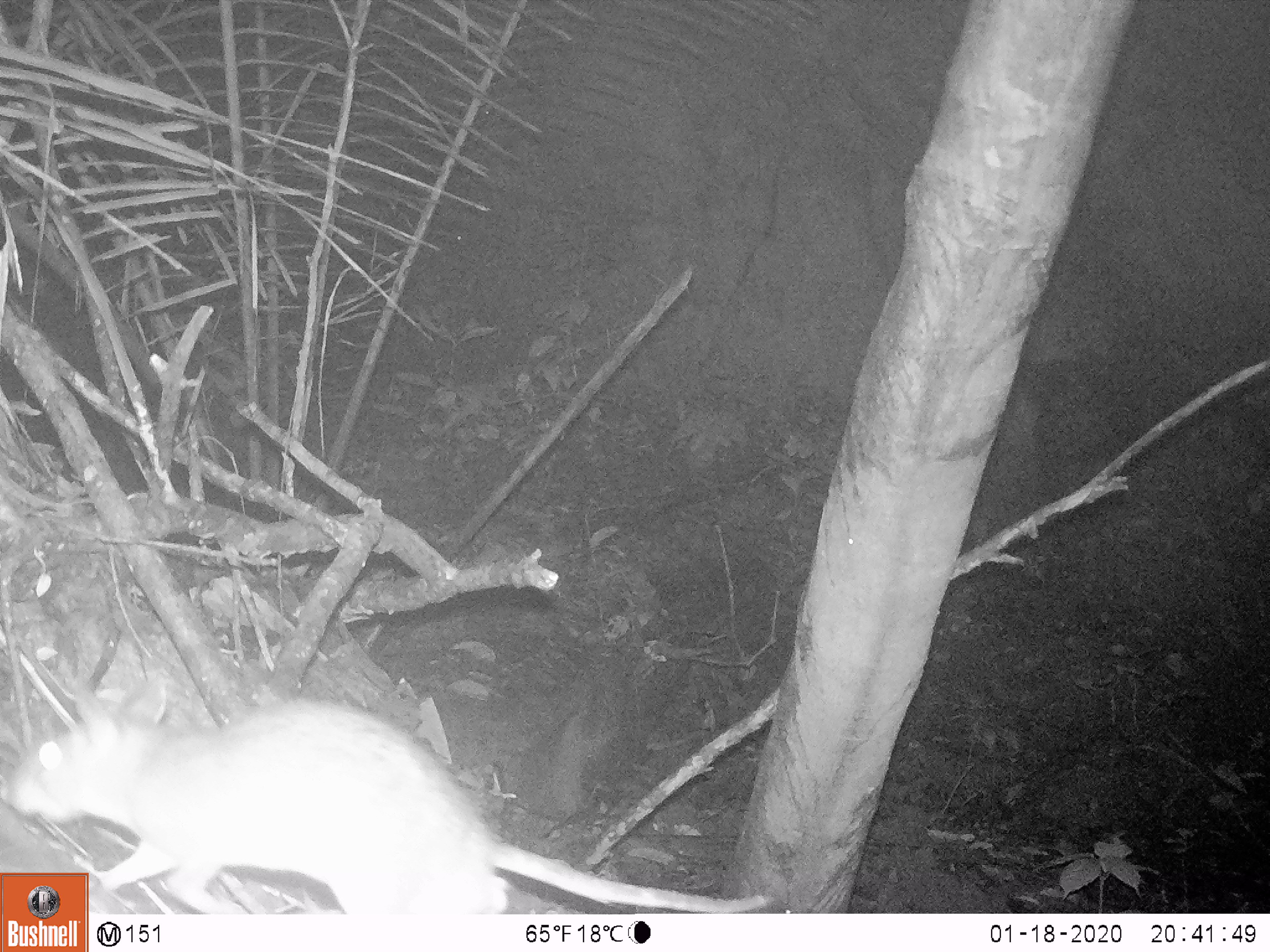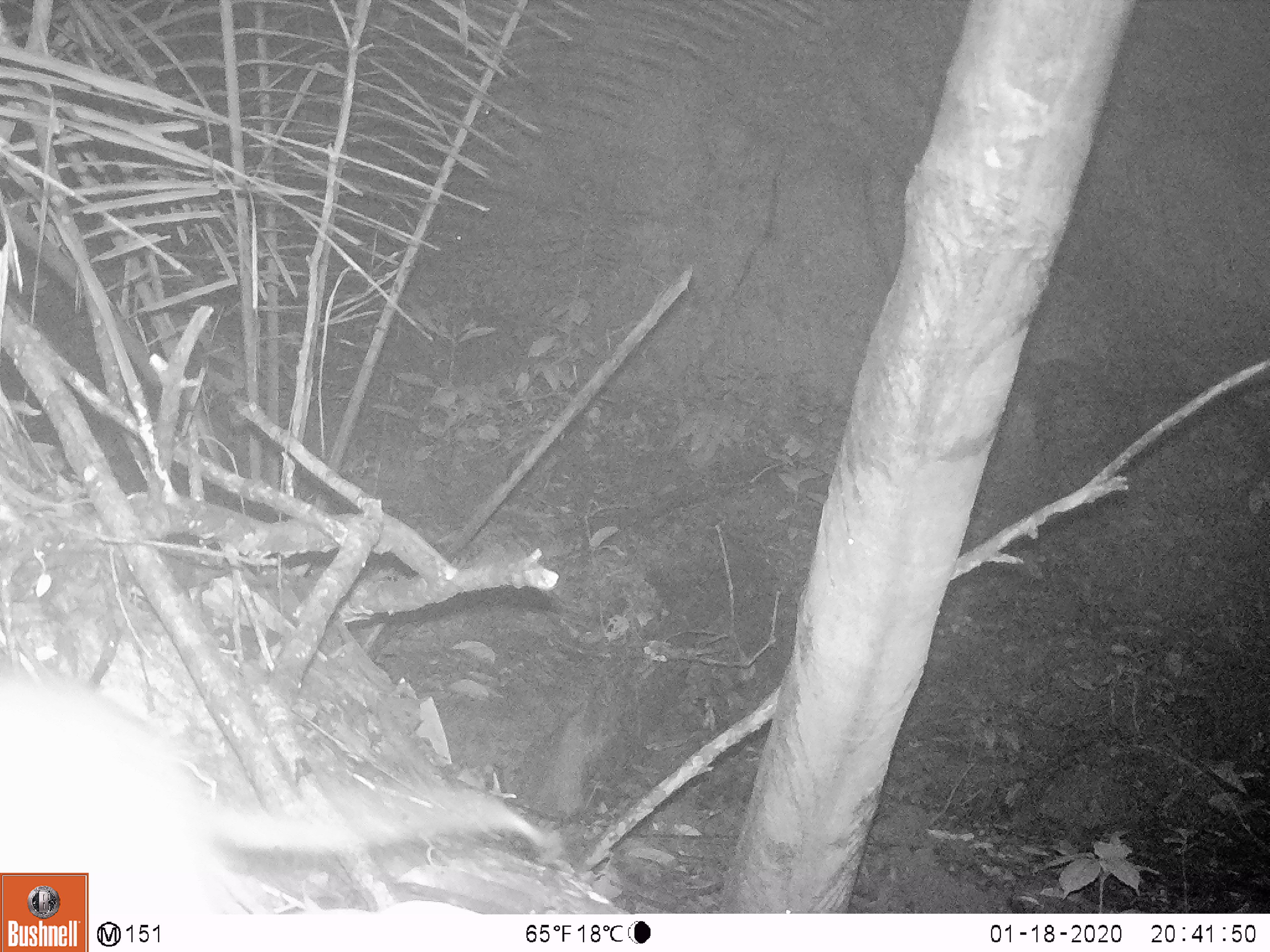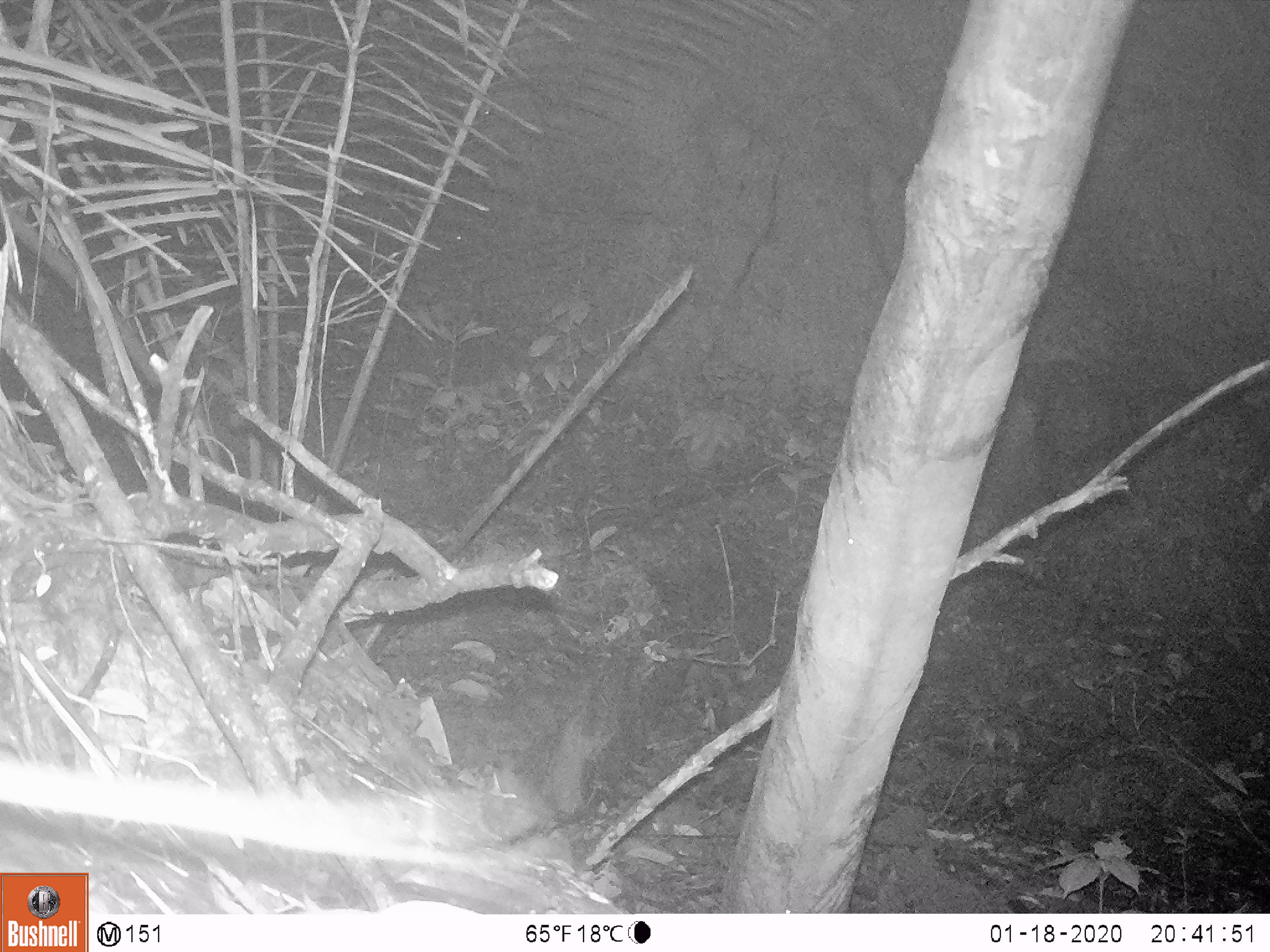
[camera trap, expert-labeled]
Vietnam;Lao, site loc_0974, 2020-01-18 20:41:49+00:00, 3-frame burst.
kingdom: Animalia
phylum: Chordata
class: Mammalia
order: Rodentia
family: Muridae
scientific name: Muridae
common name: old-world mice and rats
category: unidentified murid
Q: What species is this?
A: Unidentified murid (old-world mice and rats) (Muridae).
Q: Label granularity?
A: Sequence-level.